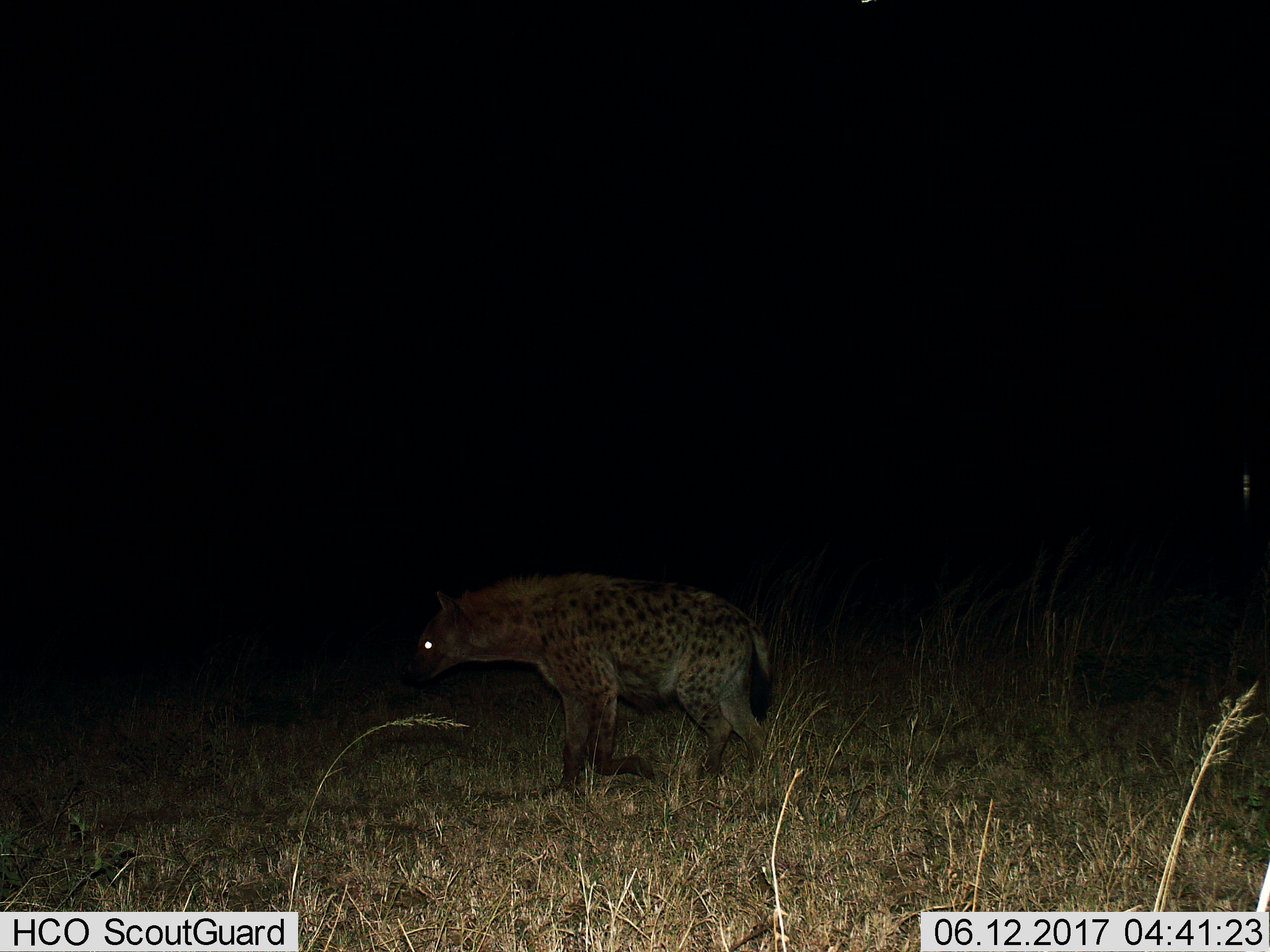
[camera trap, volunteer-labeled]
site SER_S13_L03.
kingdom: Animalia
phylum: Chordata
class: Mammalia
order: Carnivora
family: Hyaenidae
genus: Crocuta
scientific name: Crocuta crocuta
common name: spotted hyena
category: hyenaspotted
Hyenaspotted (spotted hyena) (Crocuta crocuta), count 1. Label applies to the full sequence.